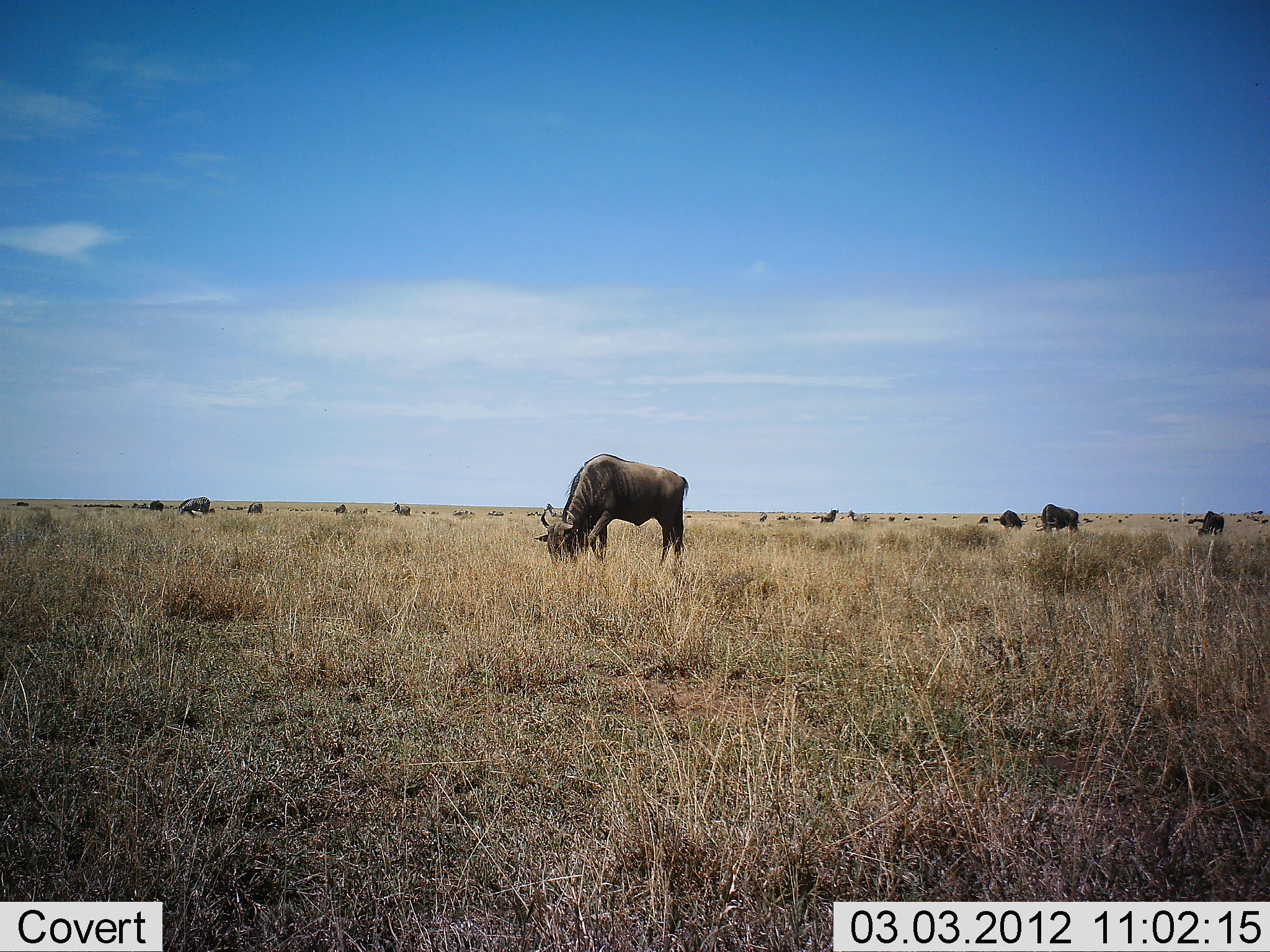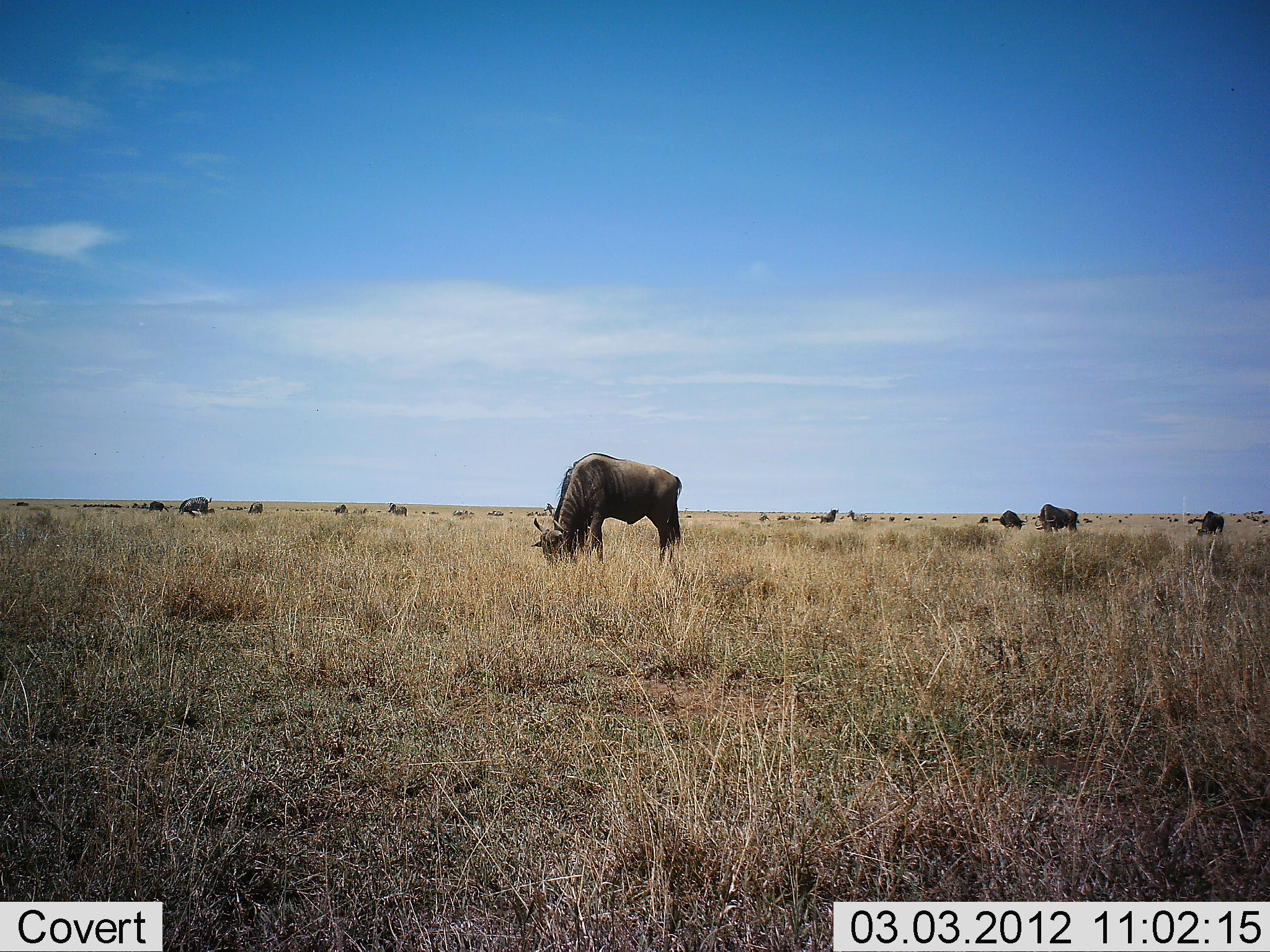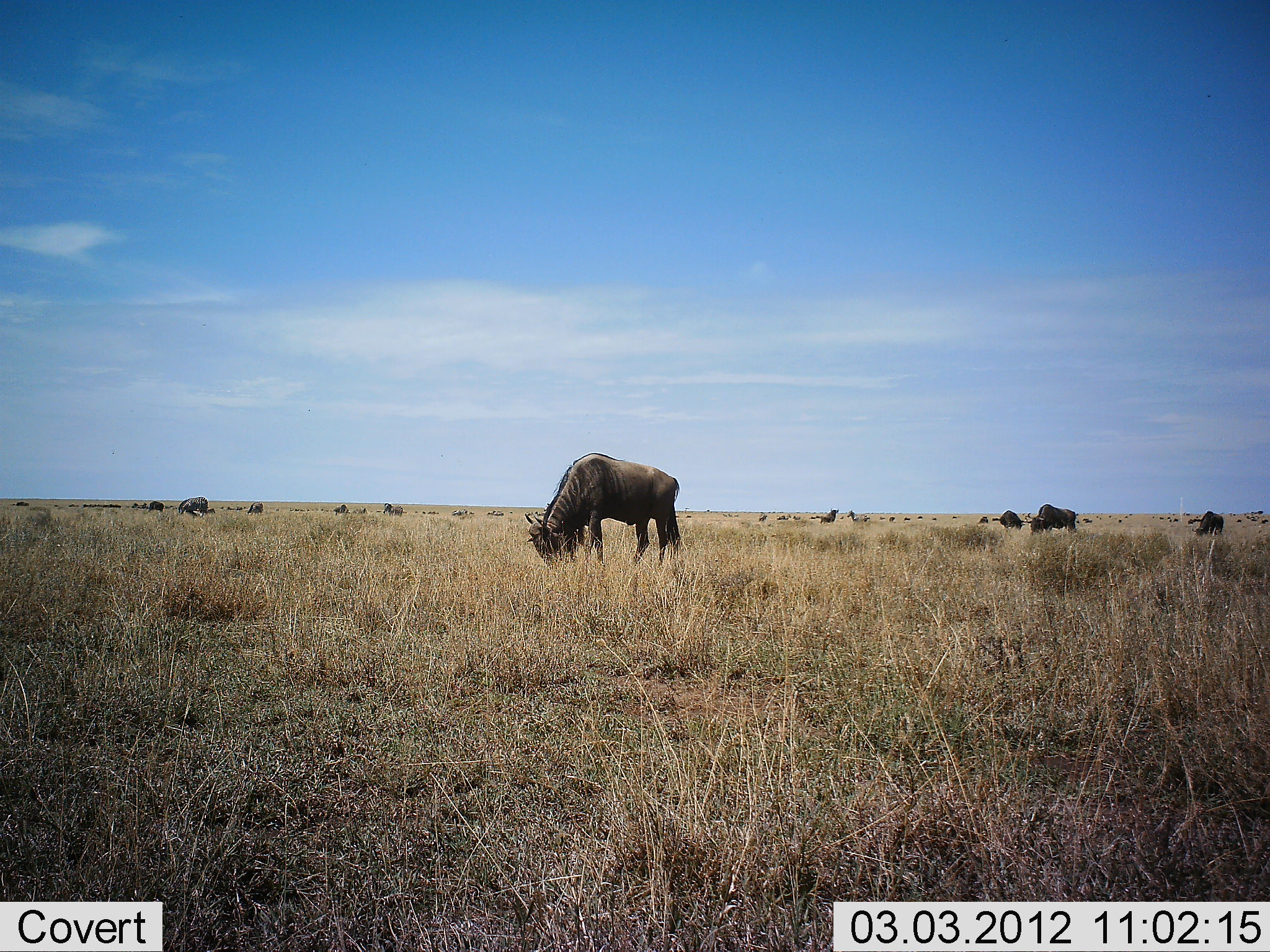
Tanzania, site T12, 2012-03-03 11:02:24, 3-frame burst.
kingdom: Animalia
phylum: Chordata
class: Mammalia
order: Artiodactyla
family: Bovidae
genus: Connochaetes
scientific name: Connochaetes taurinus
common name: blue wildebeest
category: wildebeest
Wildebeest (blue wildebeest) (Connochaetes taurinus), count 11-50. Behavior (volunteer vote fractions): standing 50%, resting 5%, moving 10%, interacting 0%. Young present (vote fraction): 0%. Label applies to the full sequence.